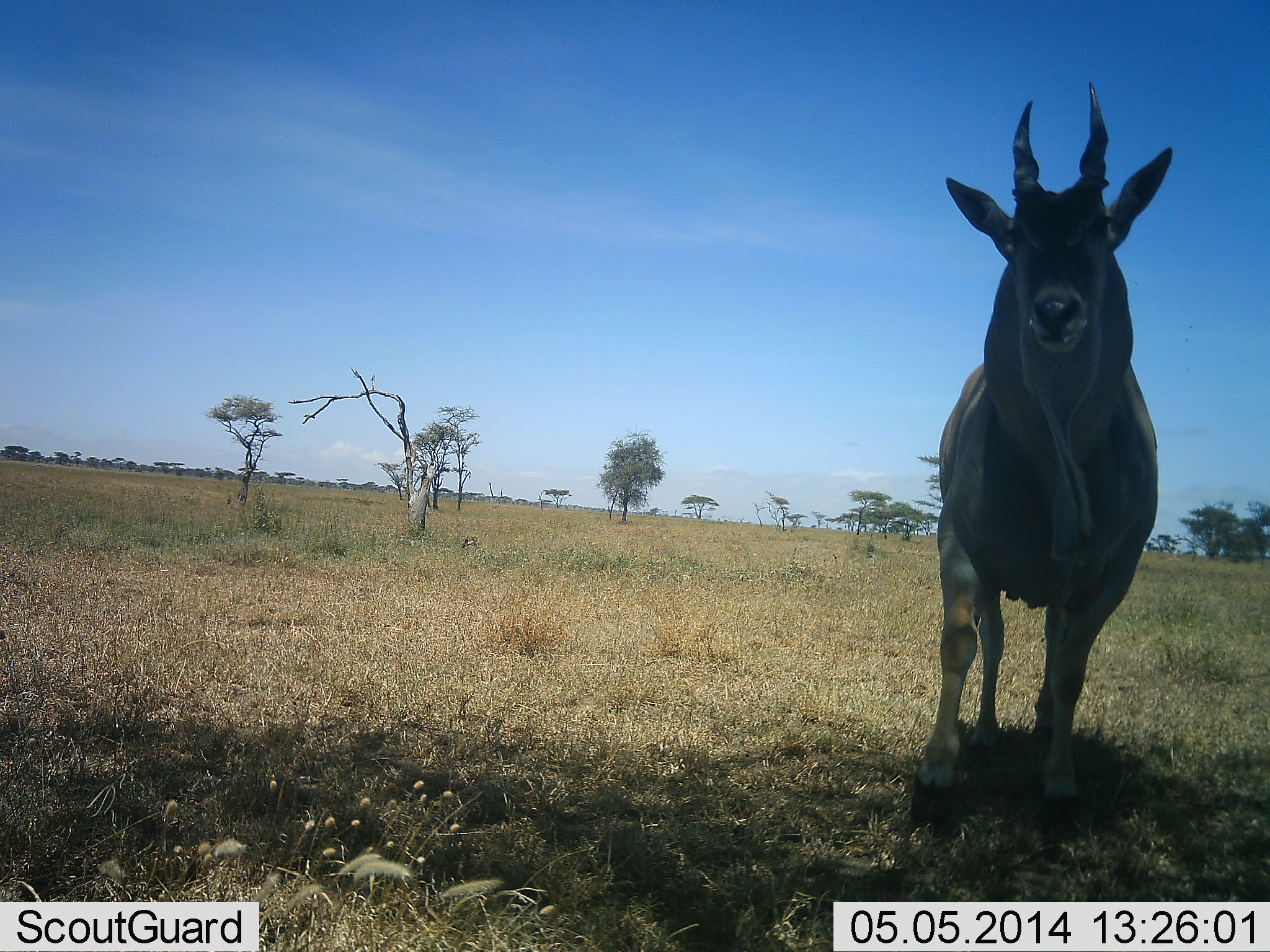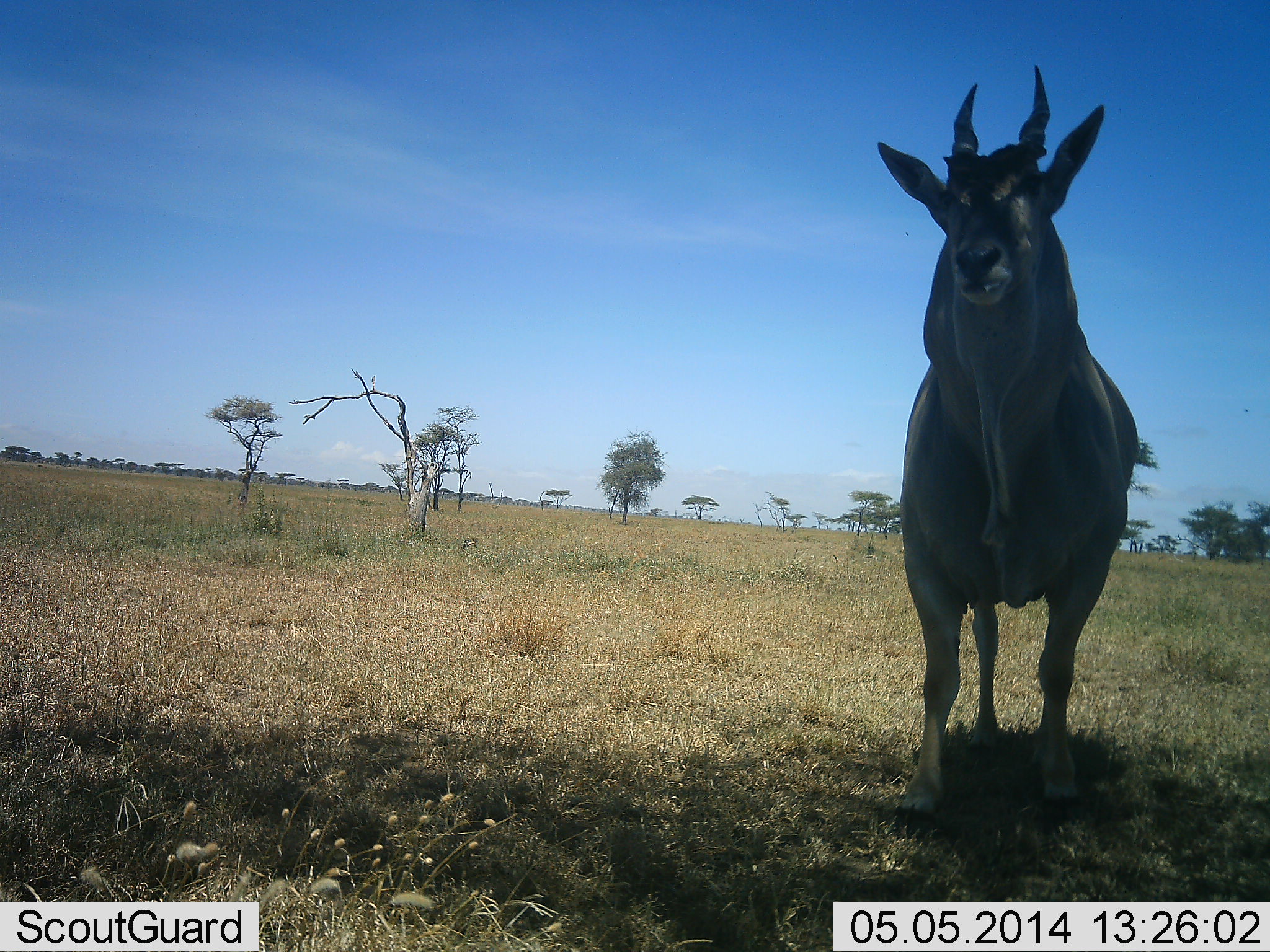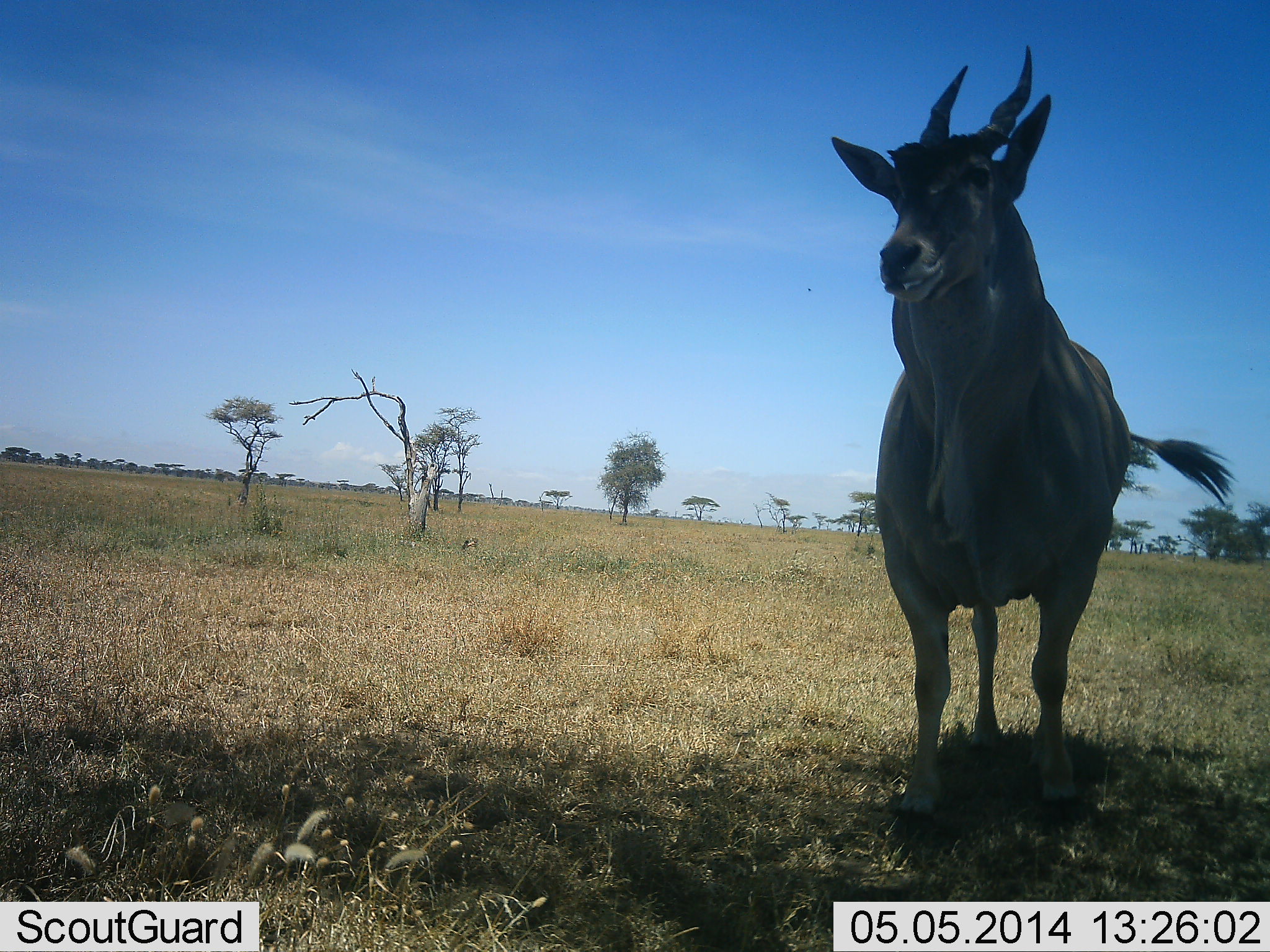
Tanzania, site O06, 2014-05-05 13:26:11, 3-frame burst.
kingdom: Animalia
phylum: Chordata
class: Mammalia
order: Artiodactyla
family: Bovidae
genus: Tragelaphus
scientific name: Tragelaphus oryx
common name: eland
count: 1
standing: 78%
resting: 4%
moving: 20%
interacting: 0%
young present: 0%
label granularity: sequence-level